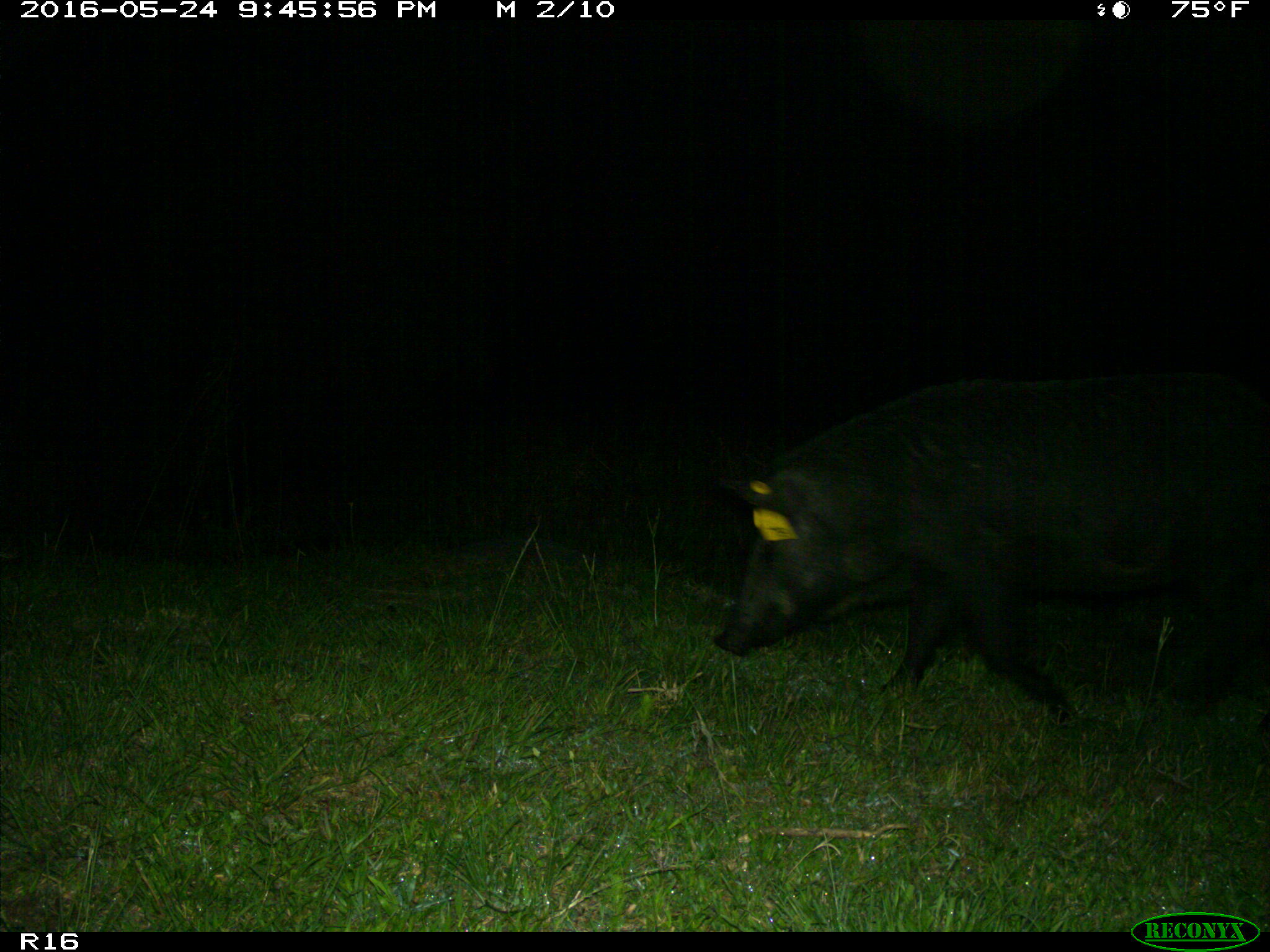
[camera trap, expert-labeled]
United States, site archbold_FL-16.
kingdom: Animalia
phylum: Chordata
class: Mammalia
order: Artiodactyla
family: Suidae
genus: Sus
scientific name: Sus scrofa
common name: wild boar